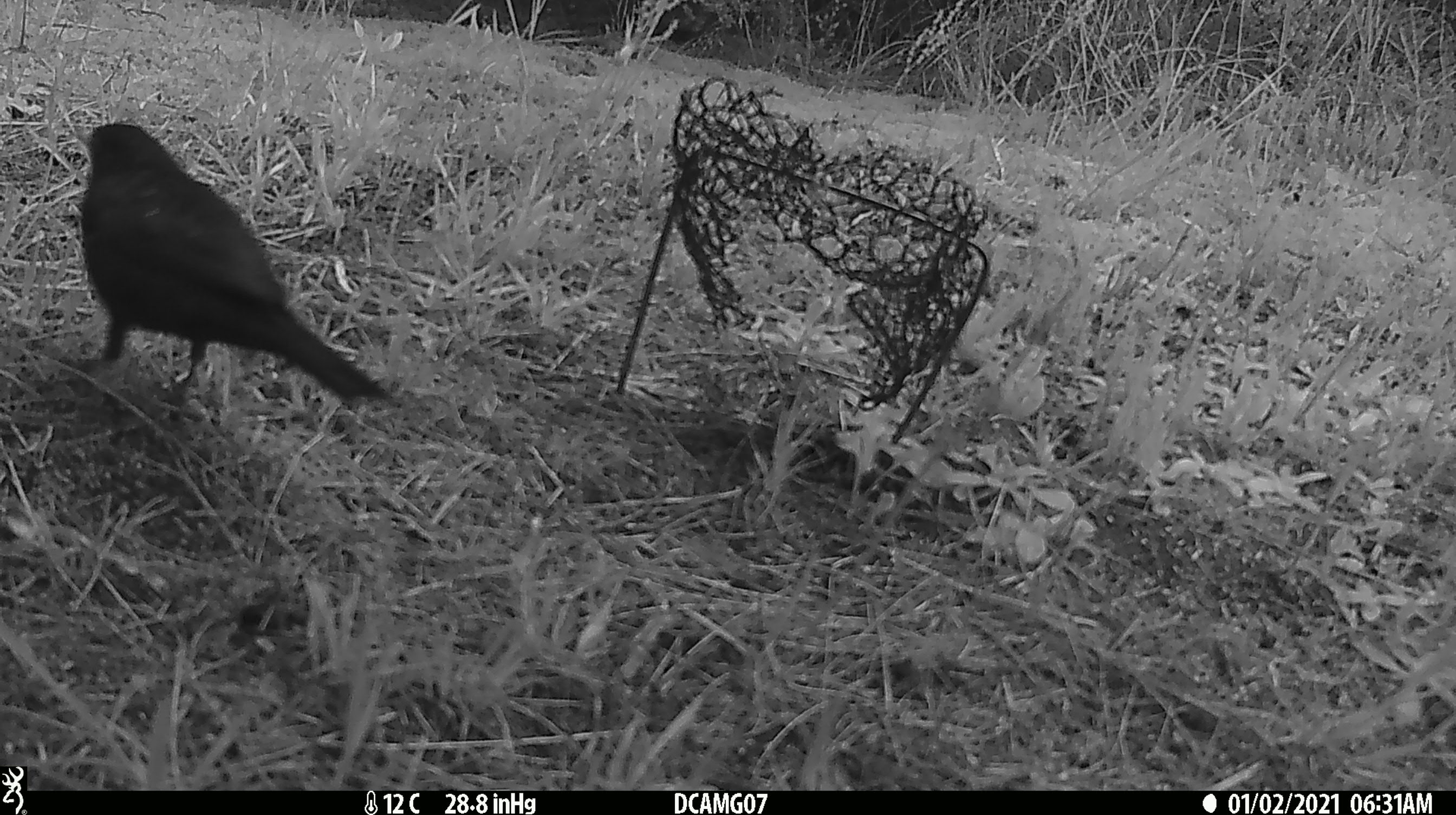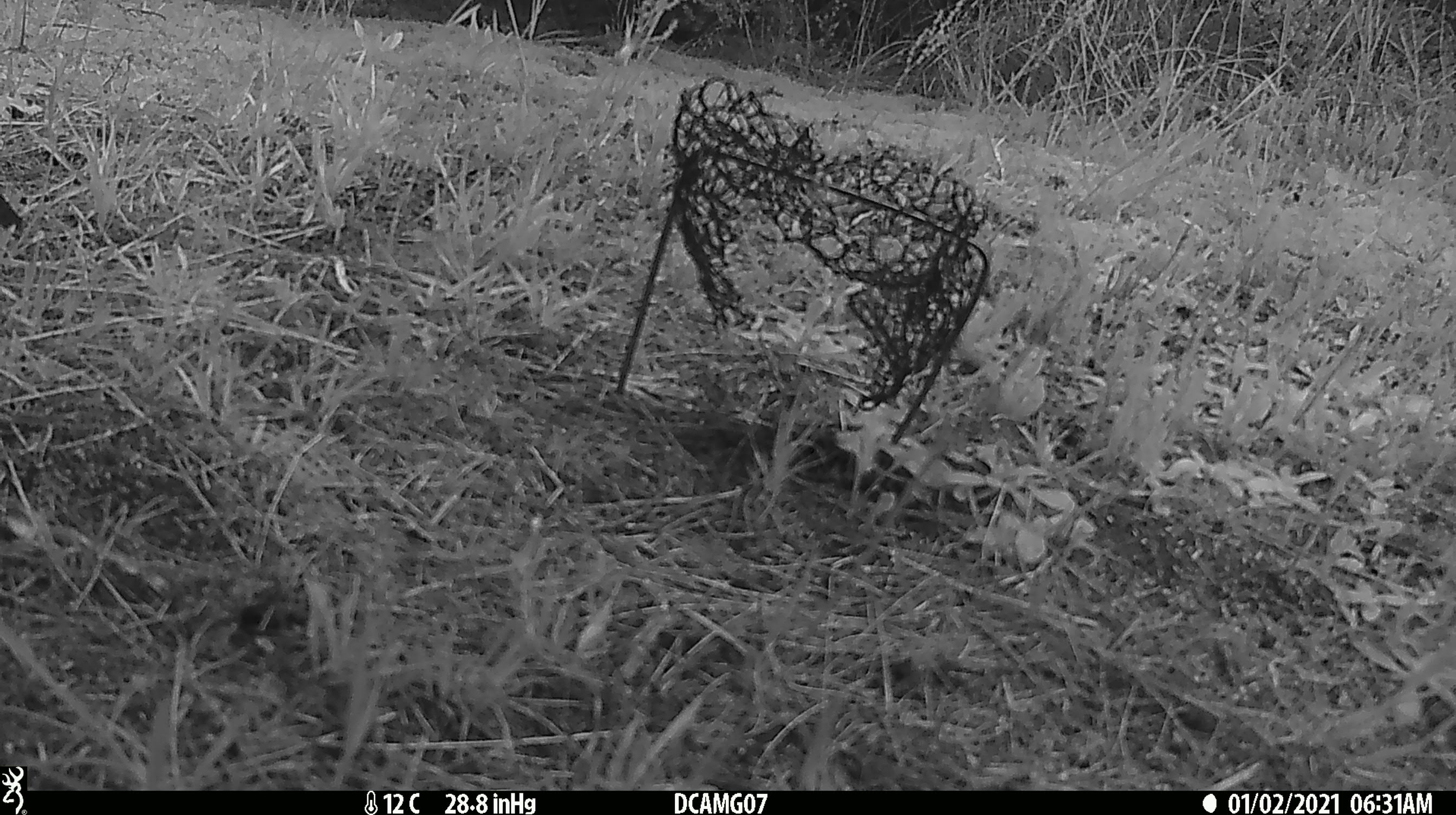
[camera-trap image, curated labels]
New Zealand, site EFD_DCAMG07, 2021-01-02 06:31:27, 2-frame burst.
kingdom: Animalia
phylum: Chordata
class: Aves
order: Passeriformes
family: Turdidae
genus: Turdus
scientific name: Turdus merula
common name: eurasian blackbird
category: blackbird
Blackbird (eurasian blackbird) (Turdus merula).